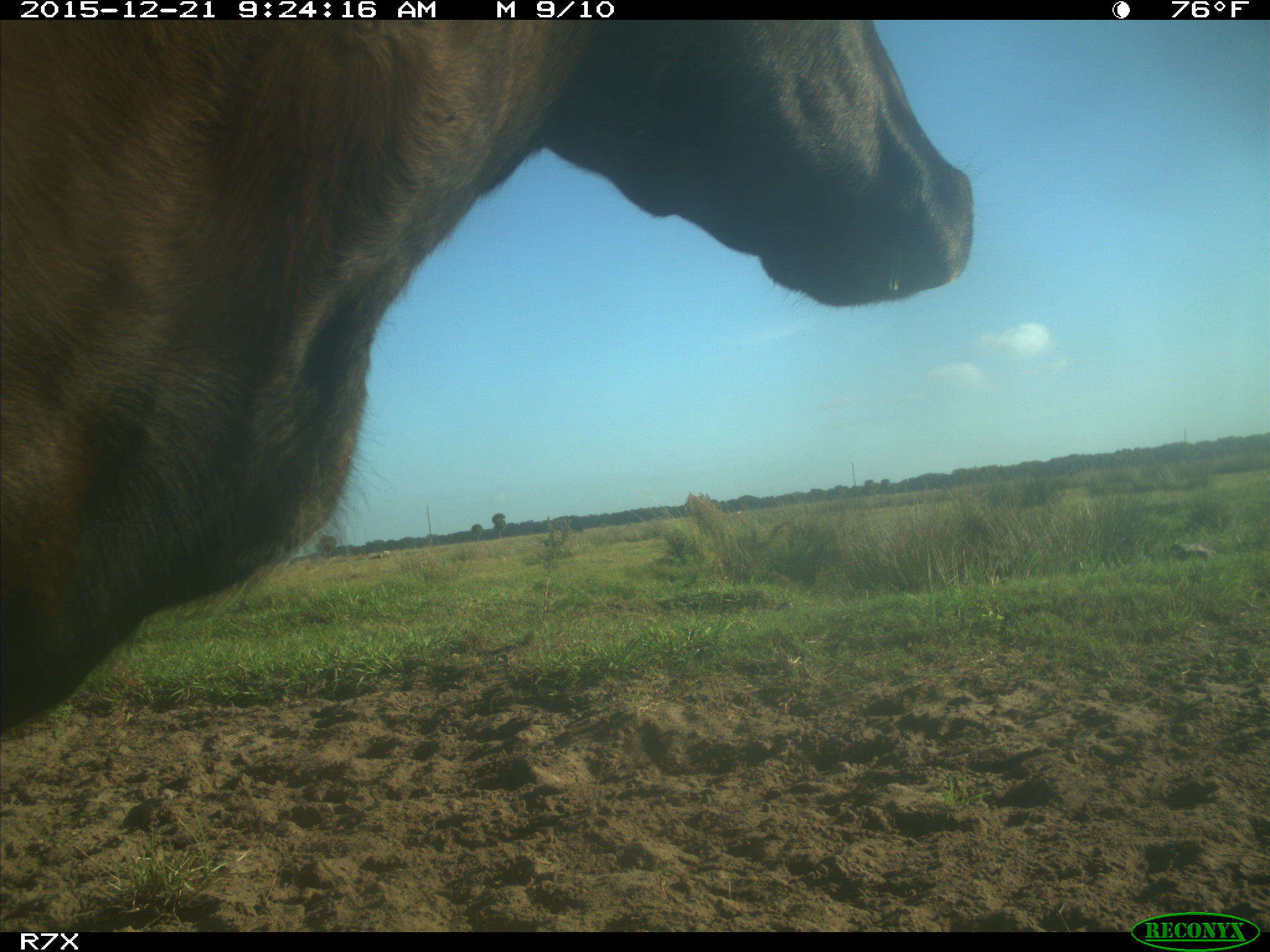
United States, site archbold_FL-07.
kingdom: Animalia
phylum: Chordata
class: Mammalia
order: Artiodactyla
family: Bovidae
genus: Bos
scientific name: Bos taurus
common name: domestic cow